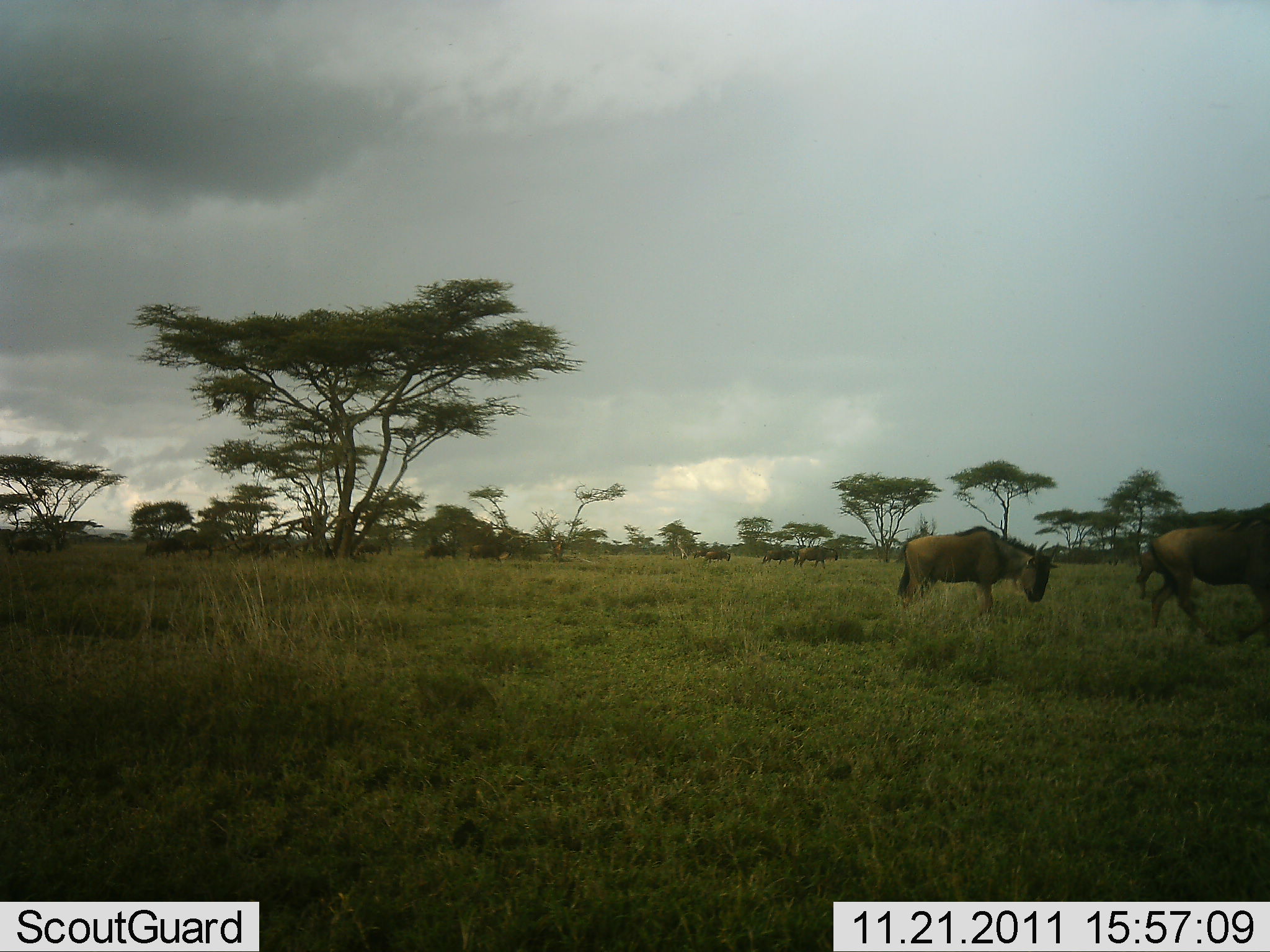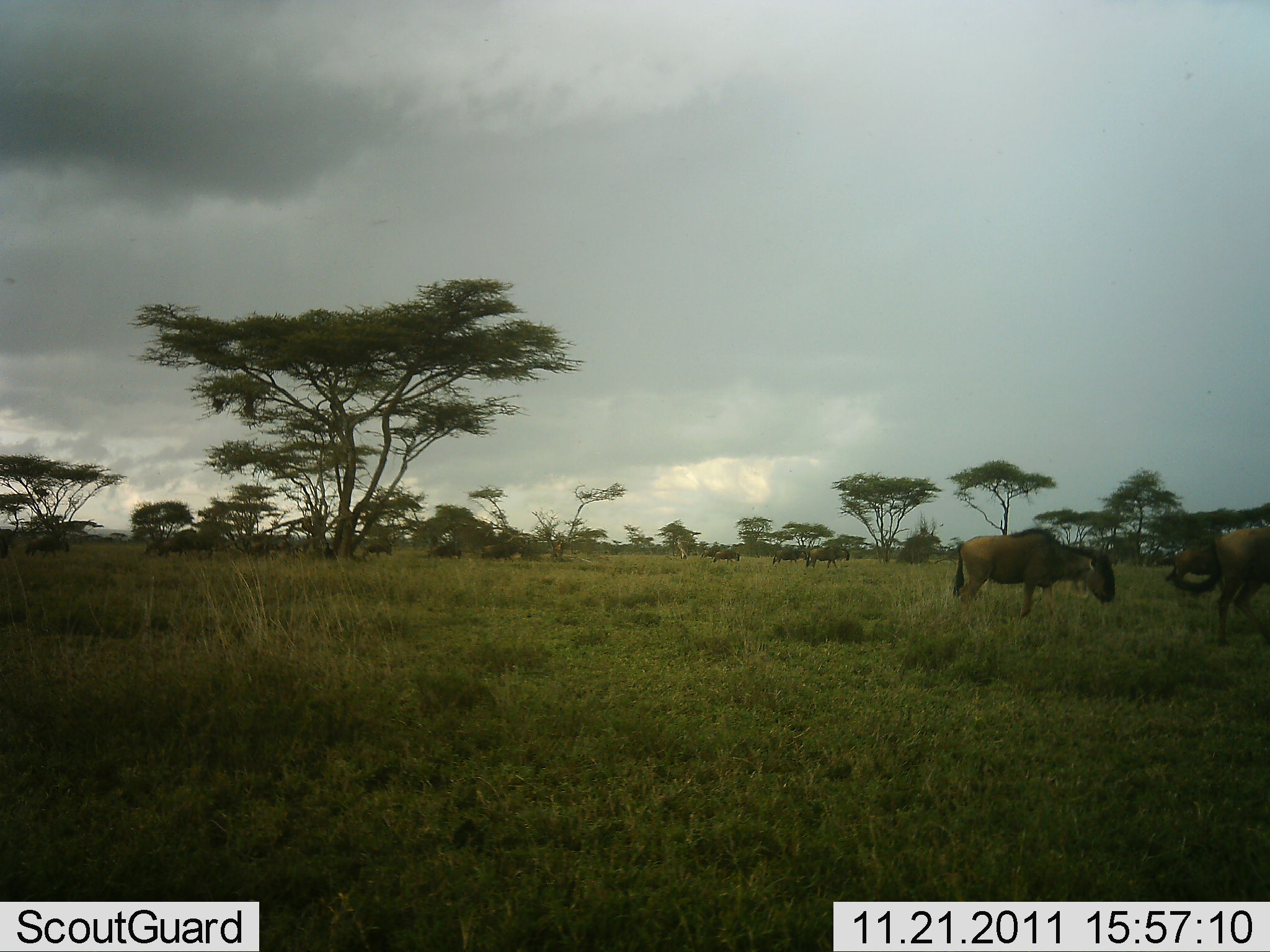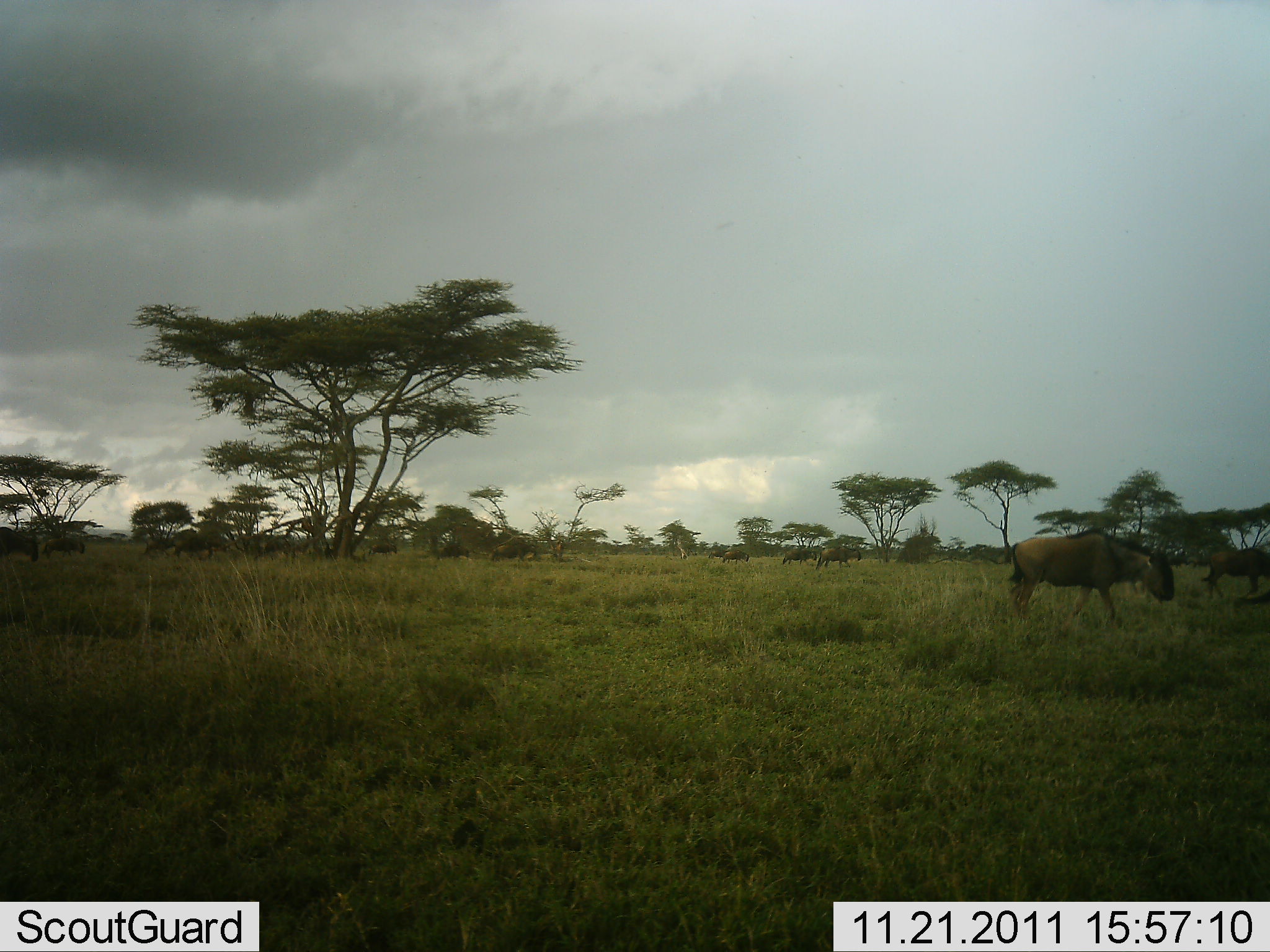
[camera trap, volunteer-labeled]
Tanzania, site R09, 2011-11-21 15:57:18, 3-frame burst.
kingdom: Animalia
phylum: Chordata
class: Mammalia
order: Artiodactyla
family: Bovidae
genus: Connochaetes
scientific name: Connochaetes taurinus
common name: blue wildebeest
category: wildebeest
Wildebeest (blue wildebeest) (Connochaetes taurinus), count 3. Behavior (volunteer vote fractions): standing 15%, resting 8%, moving 85%, interacting 0%. Young present (vote fraction): 0%. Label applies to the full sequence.